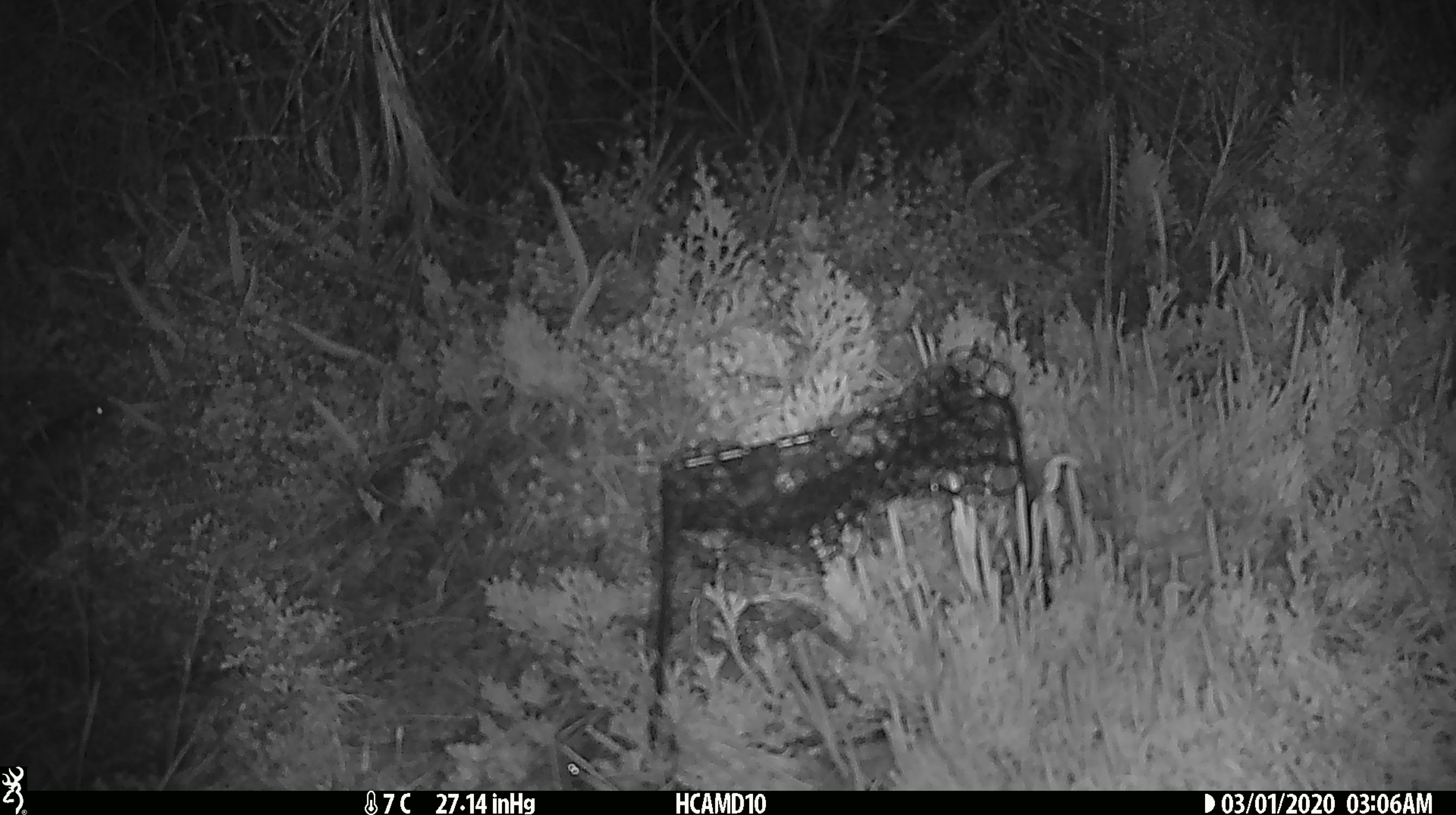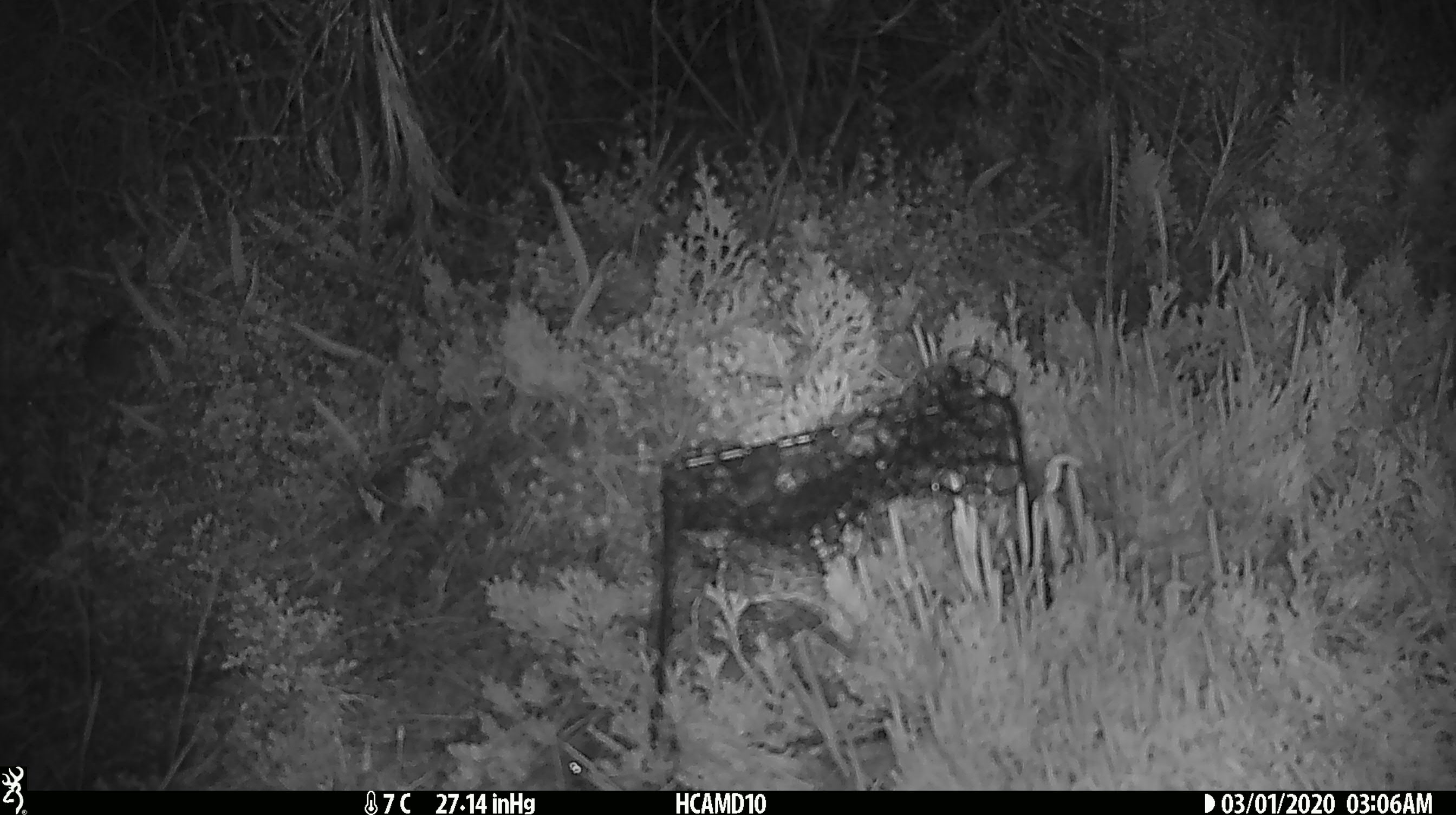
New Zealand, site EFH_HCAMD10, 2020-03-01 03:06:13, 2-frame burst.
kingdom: Animalia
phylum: Chordata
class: Mammalia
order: Rodentia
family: Muridae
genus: Mus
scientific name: Mus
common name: mouse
Mouse (Mus).